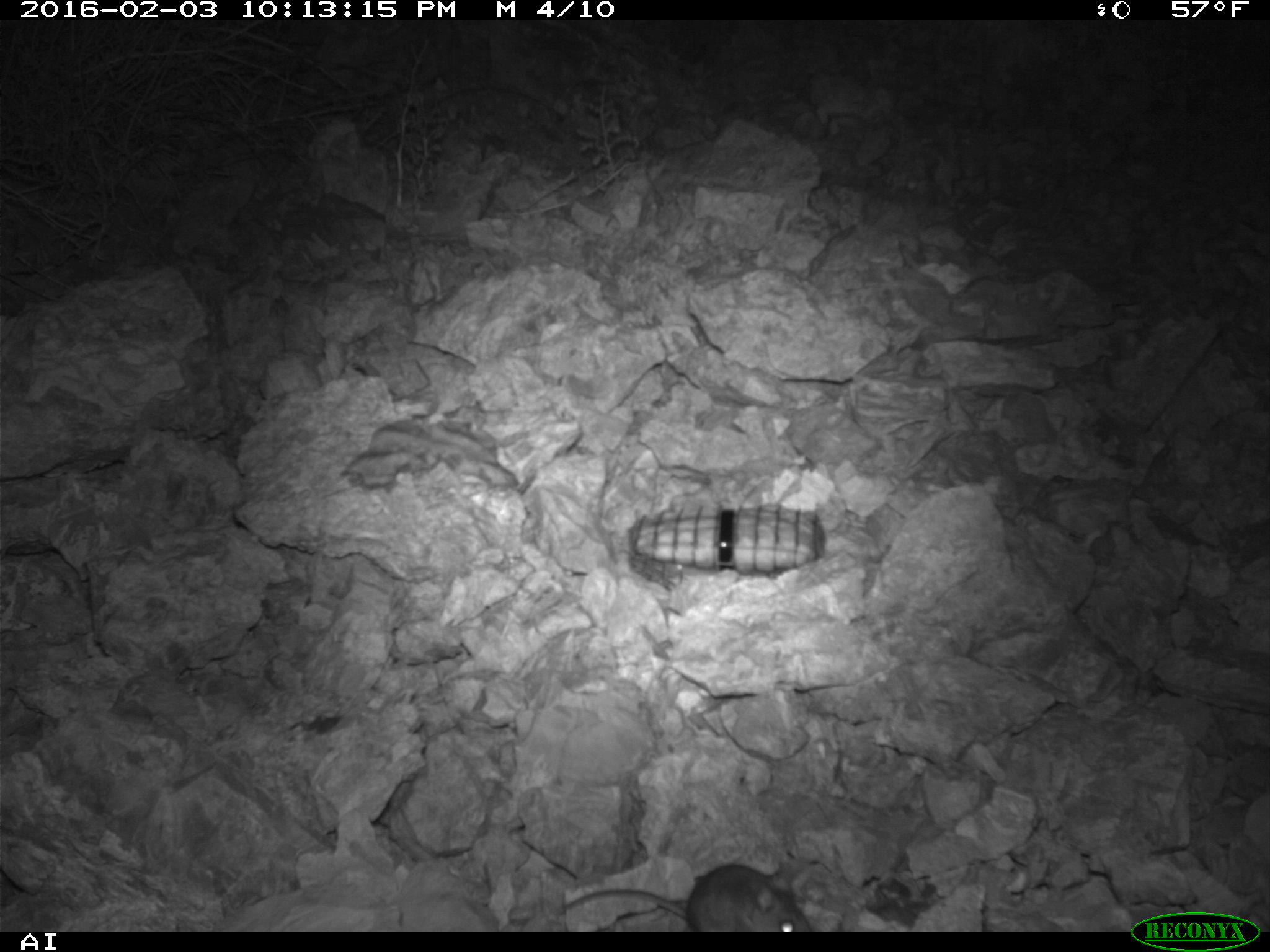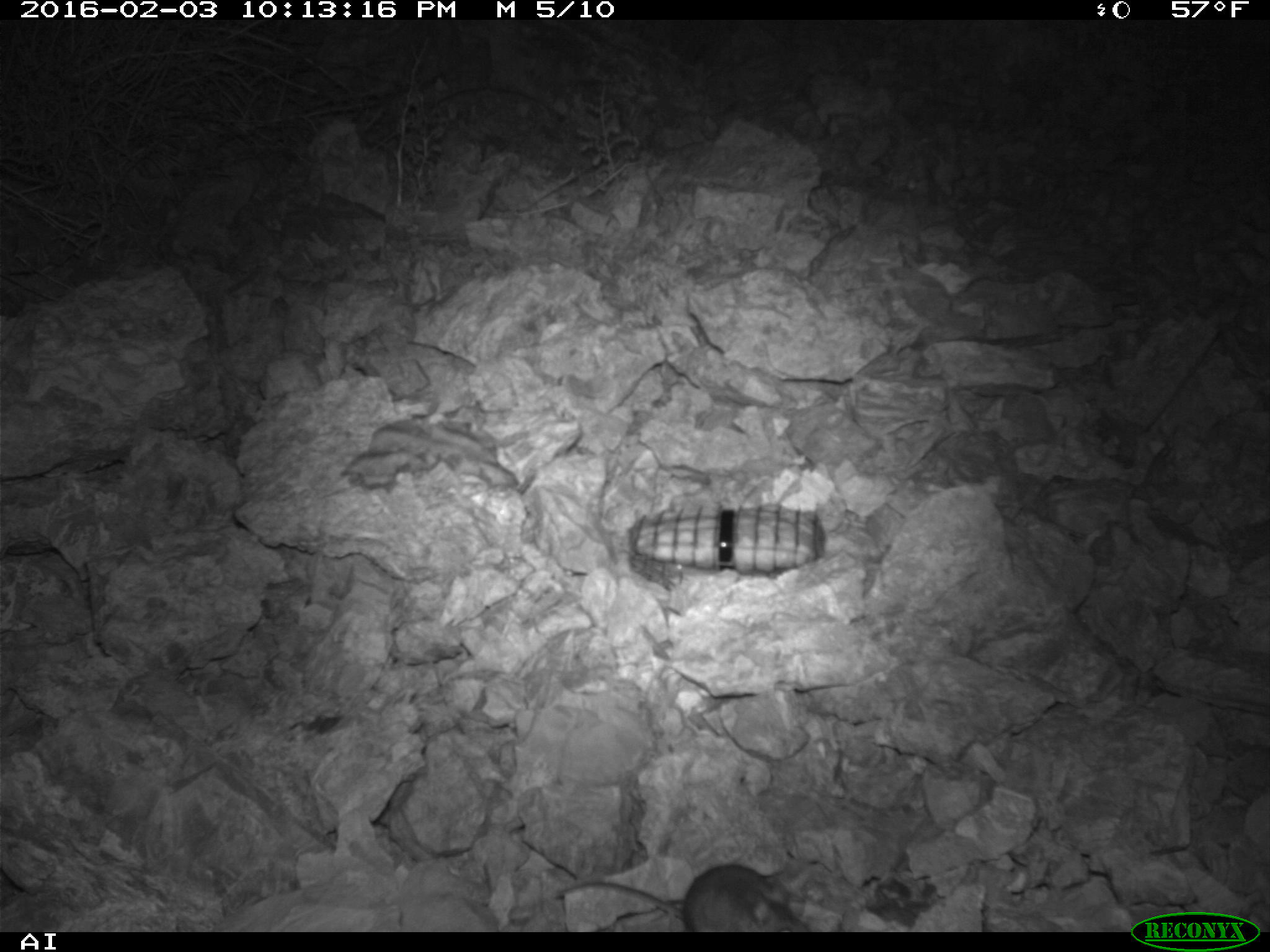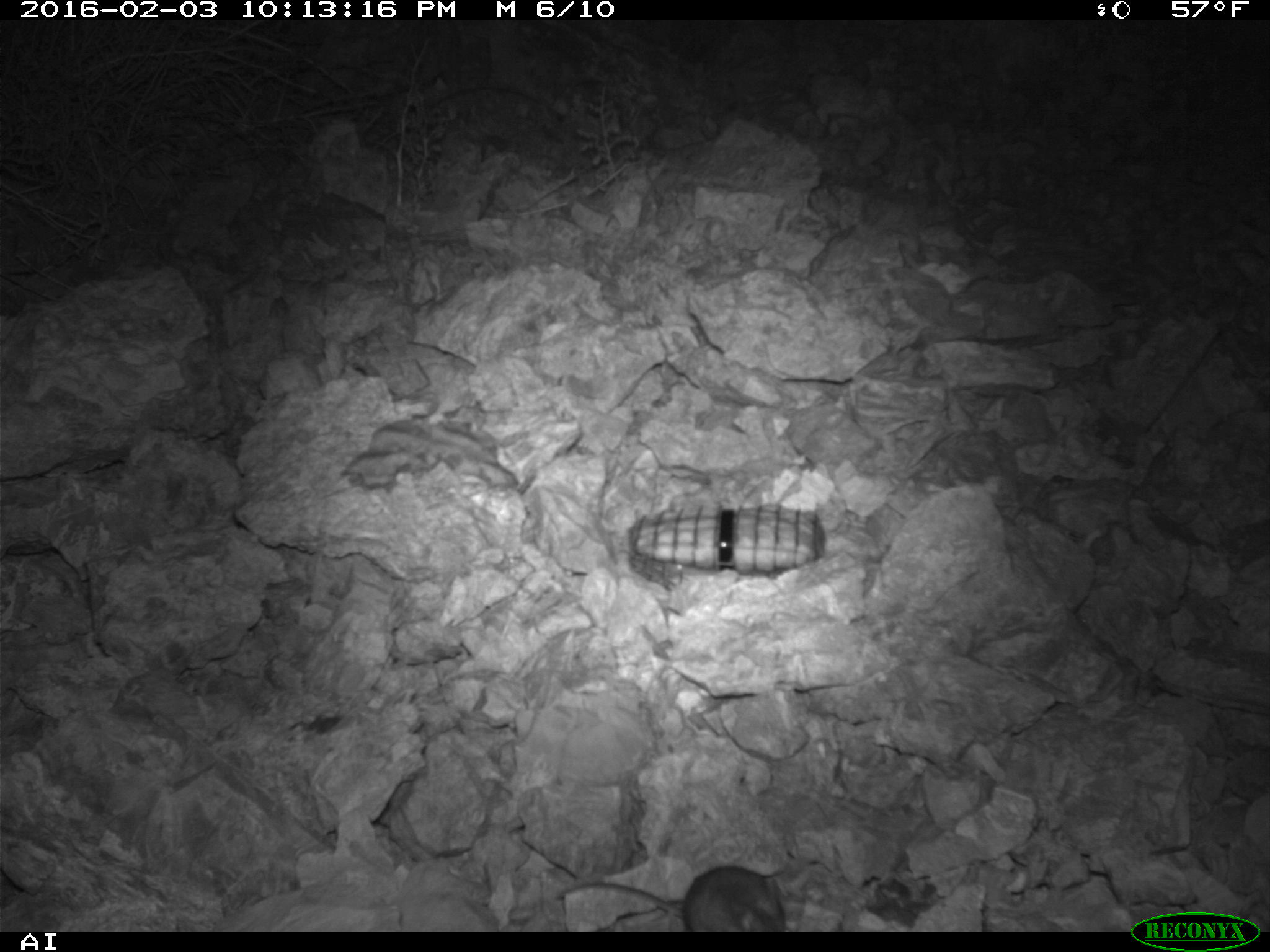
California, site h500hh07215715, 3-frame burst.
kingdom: Animalia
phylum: Chordata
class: Mammalia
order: Rodentia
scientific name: Rodentia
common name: rodent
Rodent (Rodentia).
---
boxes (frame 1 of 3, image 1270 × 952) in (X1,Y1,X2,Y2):
rodent: (557,866,814,933)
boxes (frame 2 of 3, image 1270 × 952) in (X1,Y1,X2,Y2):
rodent: (559,863,804,932)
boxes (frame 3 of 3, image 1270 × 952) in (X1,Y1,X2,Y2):
rodent: (557,866,786,932)